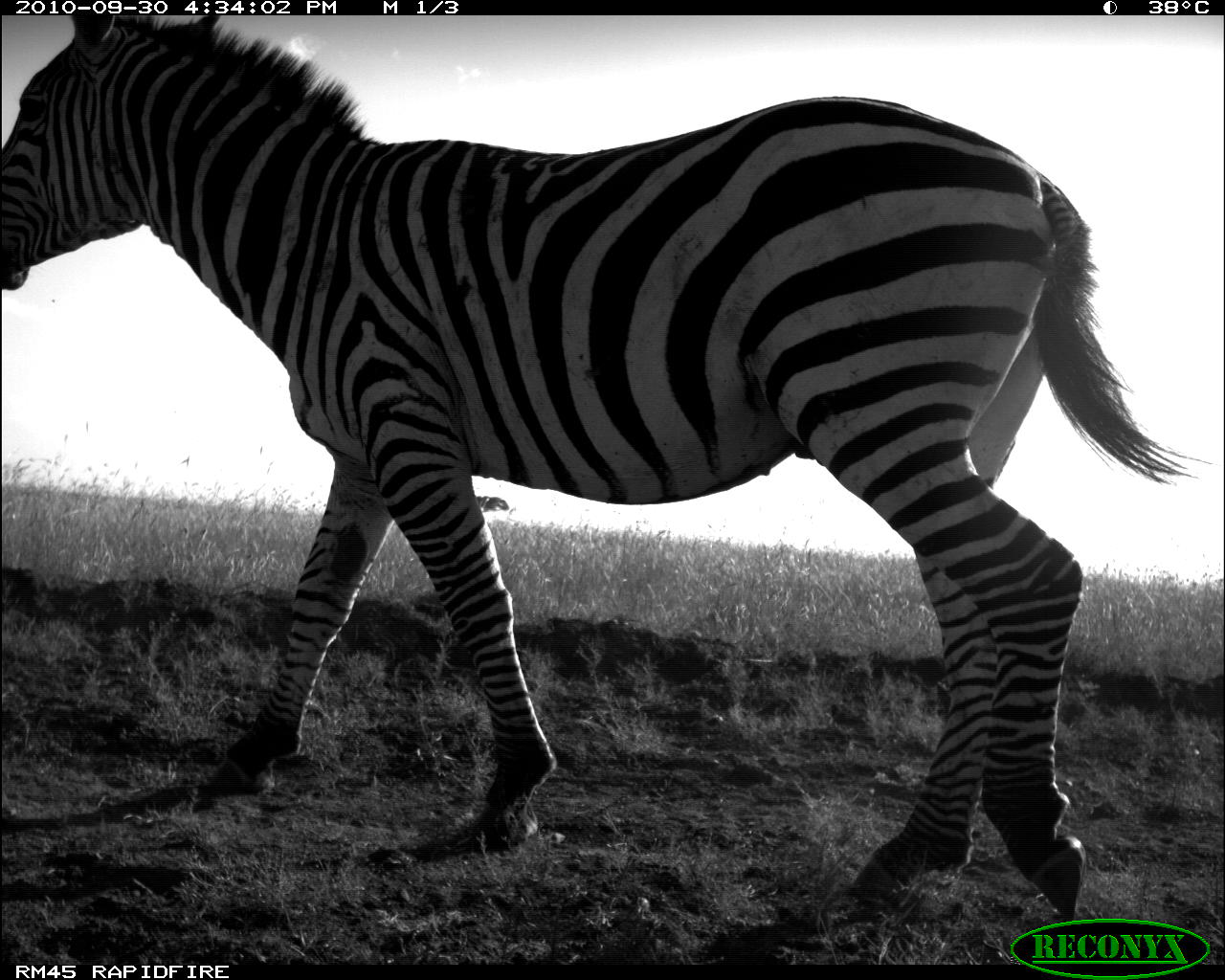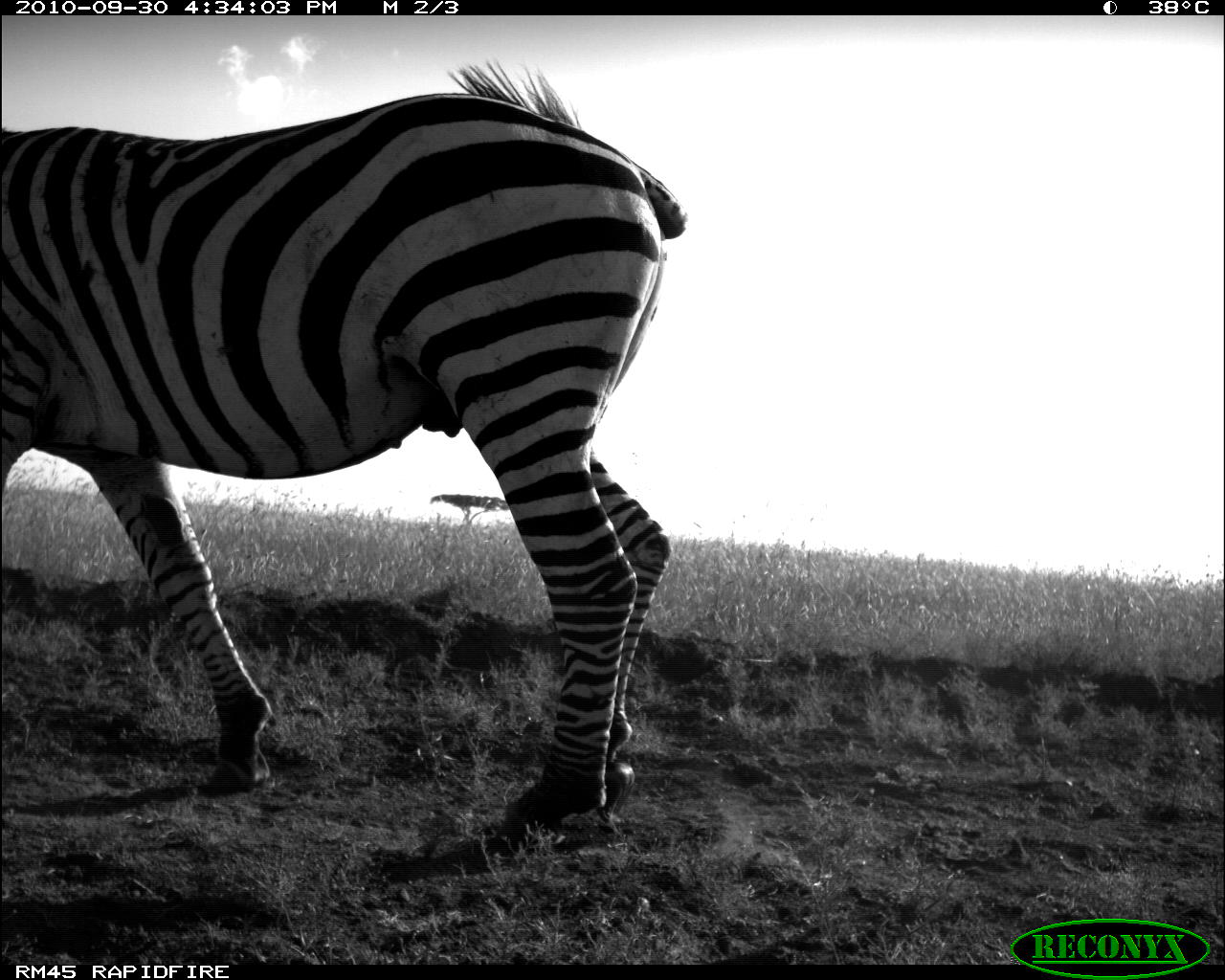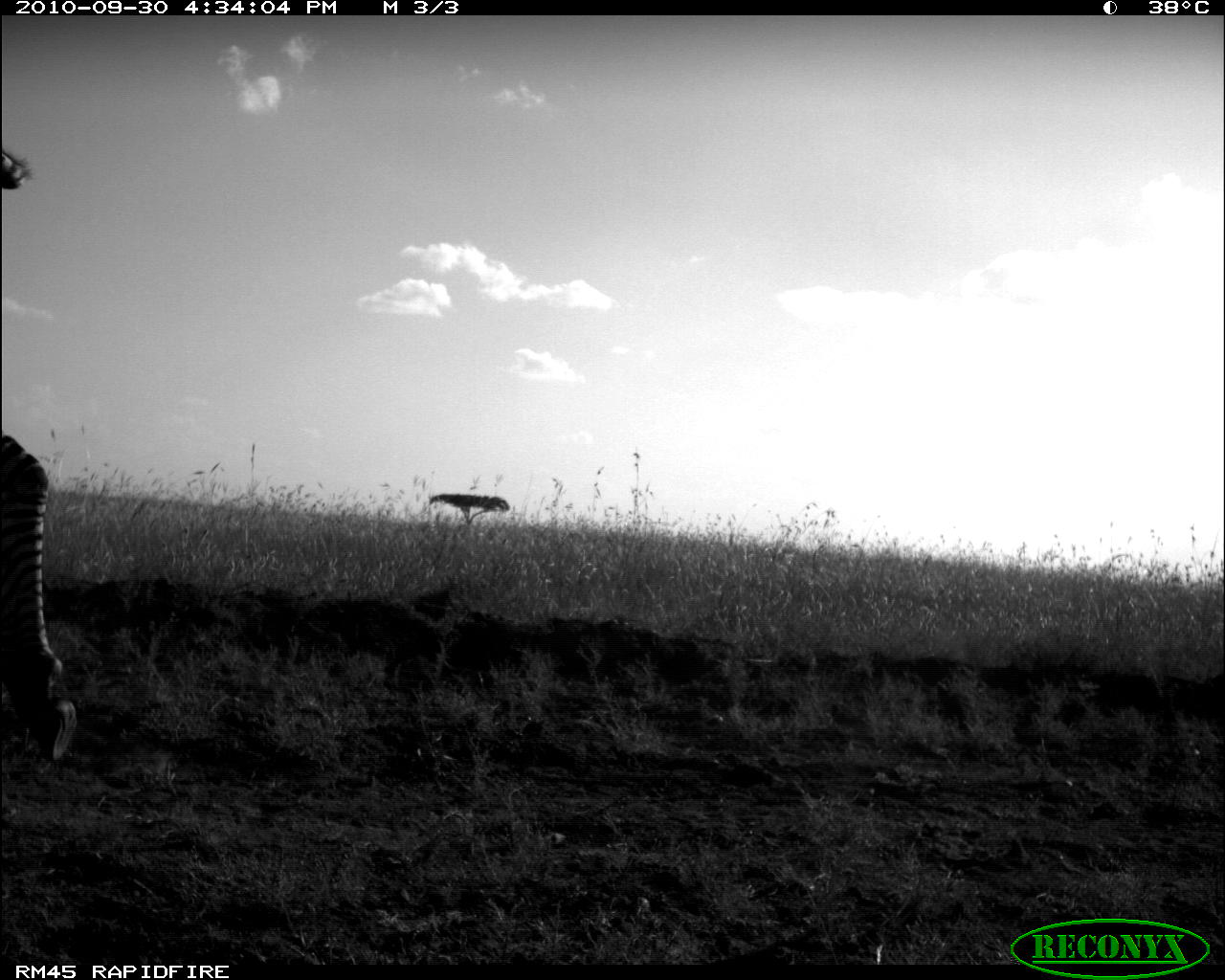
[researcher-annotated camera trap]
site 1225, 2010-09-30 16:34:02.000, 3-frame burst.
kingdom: Animalia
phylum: Chordata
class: Mammalia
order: Perissodactyla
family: Equidae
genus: Equus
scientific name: Equus quagga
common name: plains zebra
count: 1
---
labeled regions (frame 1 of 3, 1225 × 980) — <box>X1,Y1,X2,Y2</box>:
equus quagga: <box>0,15,1194,915</box>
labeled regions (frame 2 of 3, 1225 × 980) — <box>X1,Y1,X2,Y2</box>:
equus quagga: <box>1,57,688,856</box>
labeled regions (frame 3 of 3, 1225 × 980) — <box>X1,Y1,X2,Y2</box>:
equus quagga: <box>0,148,74,765</box>